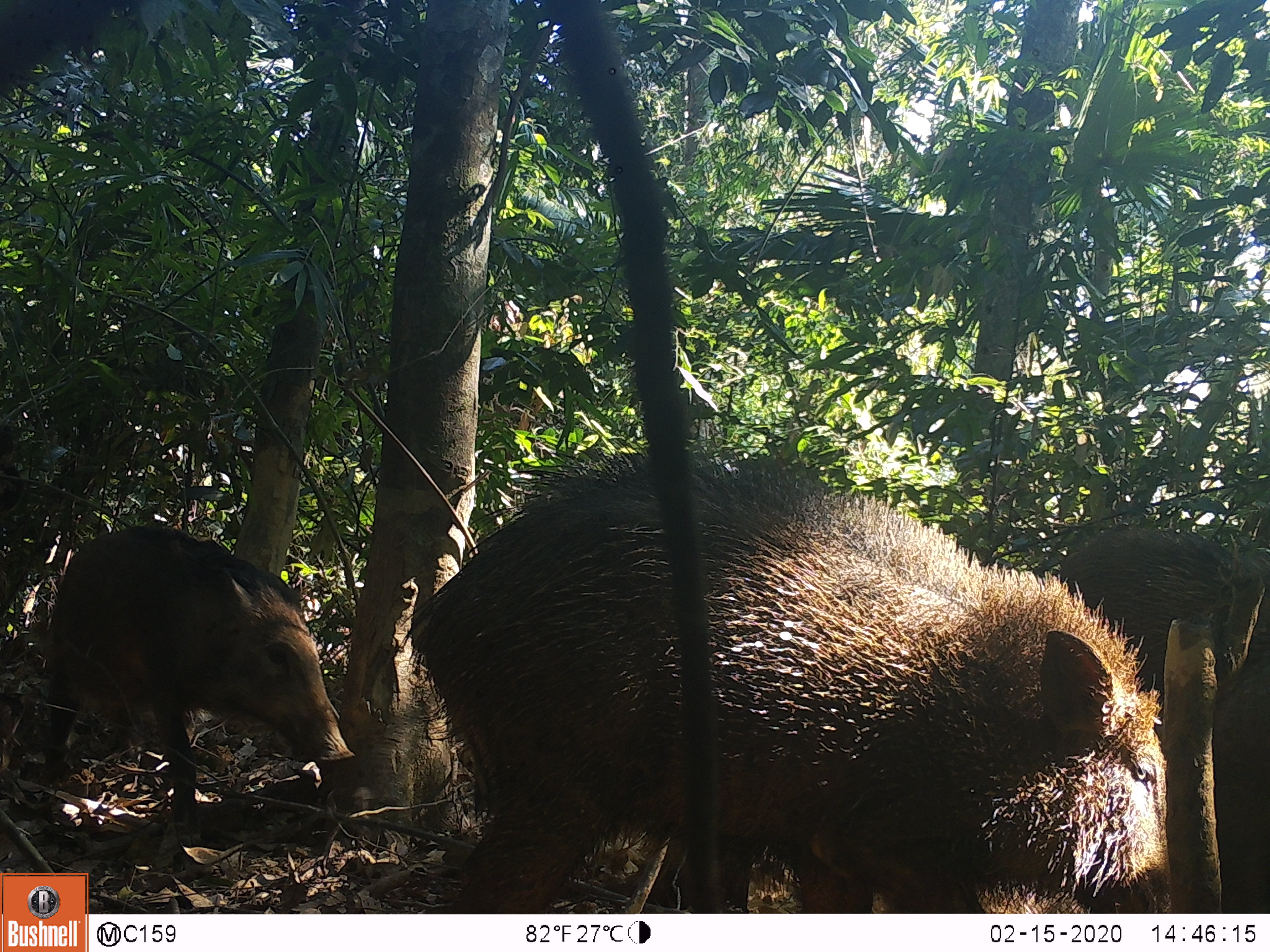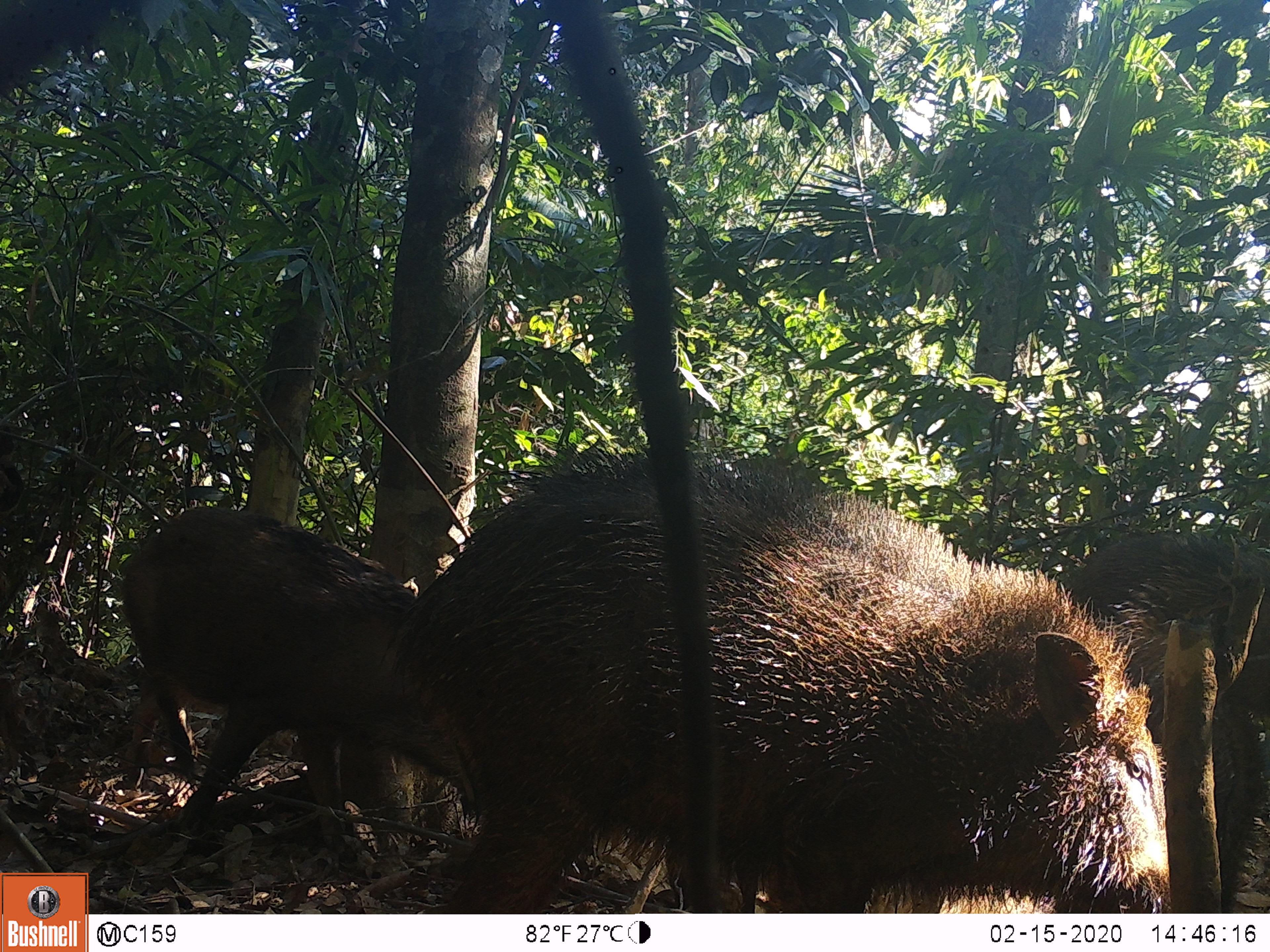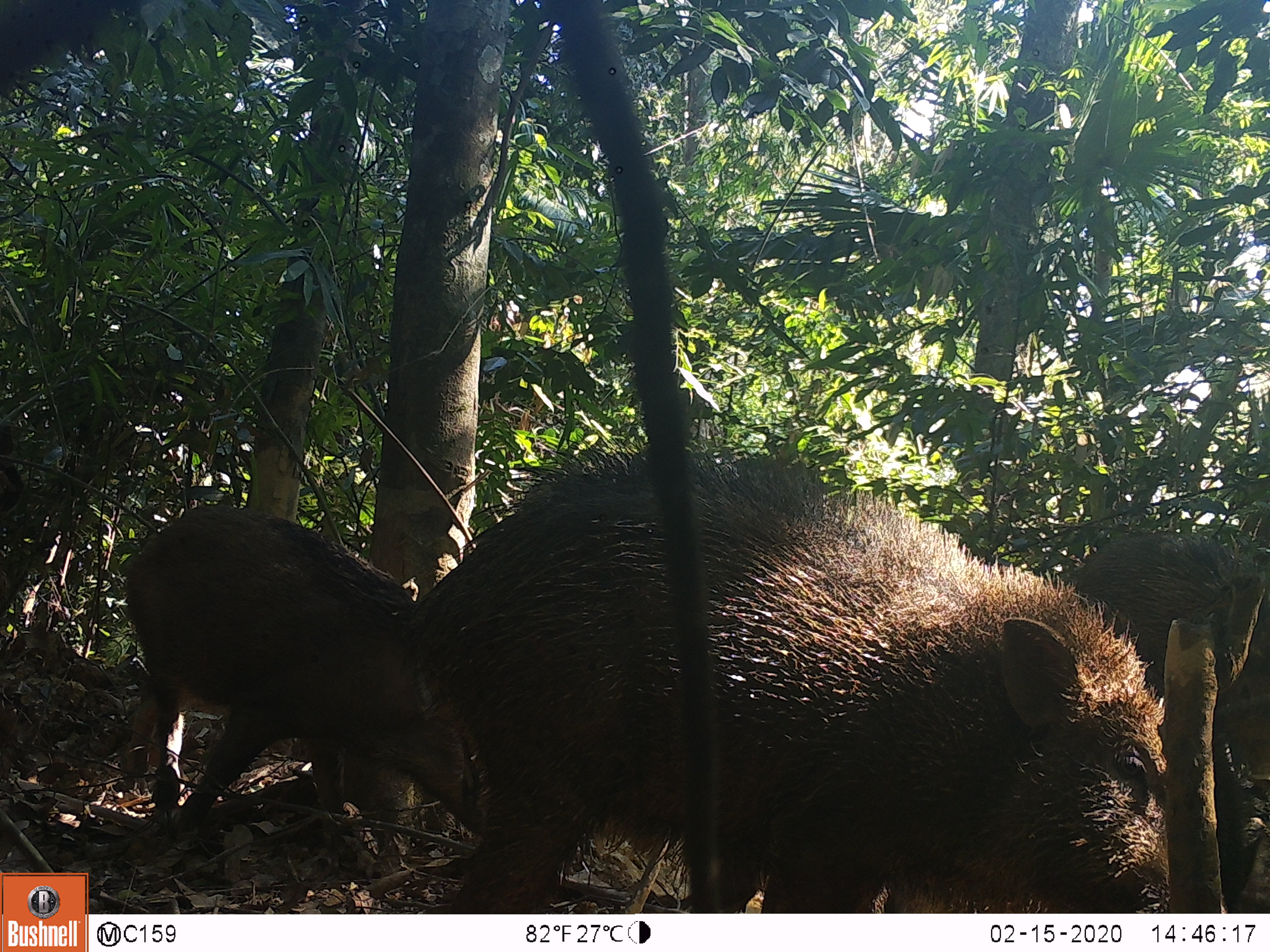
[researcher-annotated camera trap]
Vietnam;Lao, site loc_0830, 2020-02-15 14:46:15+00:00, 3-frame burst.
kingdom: Animalia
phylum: Chordata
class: Mammalia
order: Artiodactyla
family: Suidae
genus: Sus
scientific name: Sus scrofa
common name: eurasian wild pig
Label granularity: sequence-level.